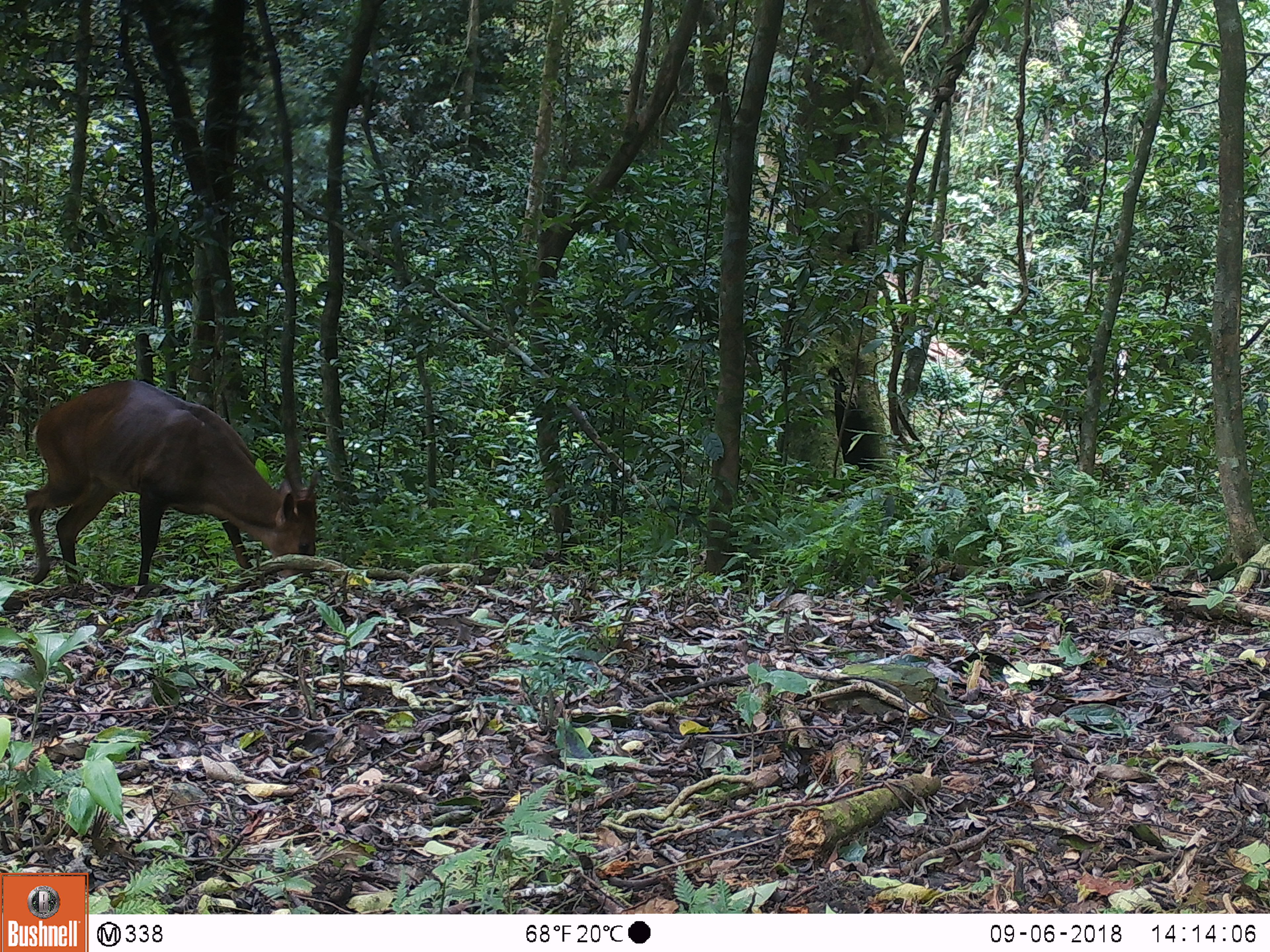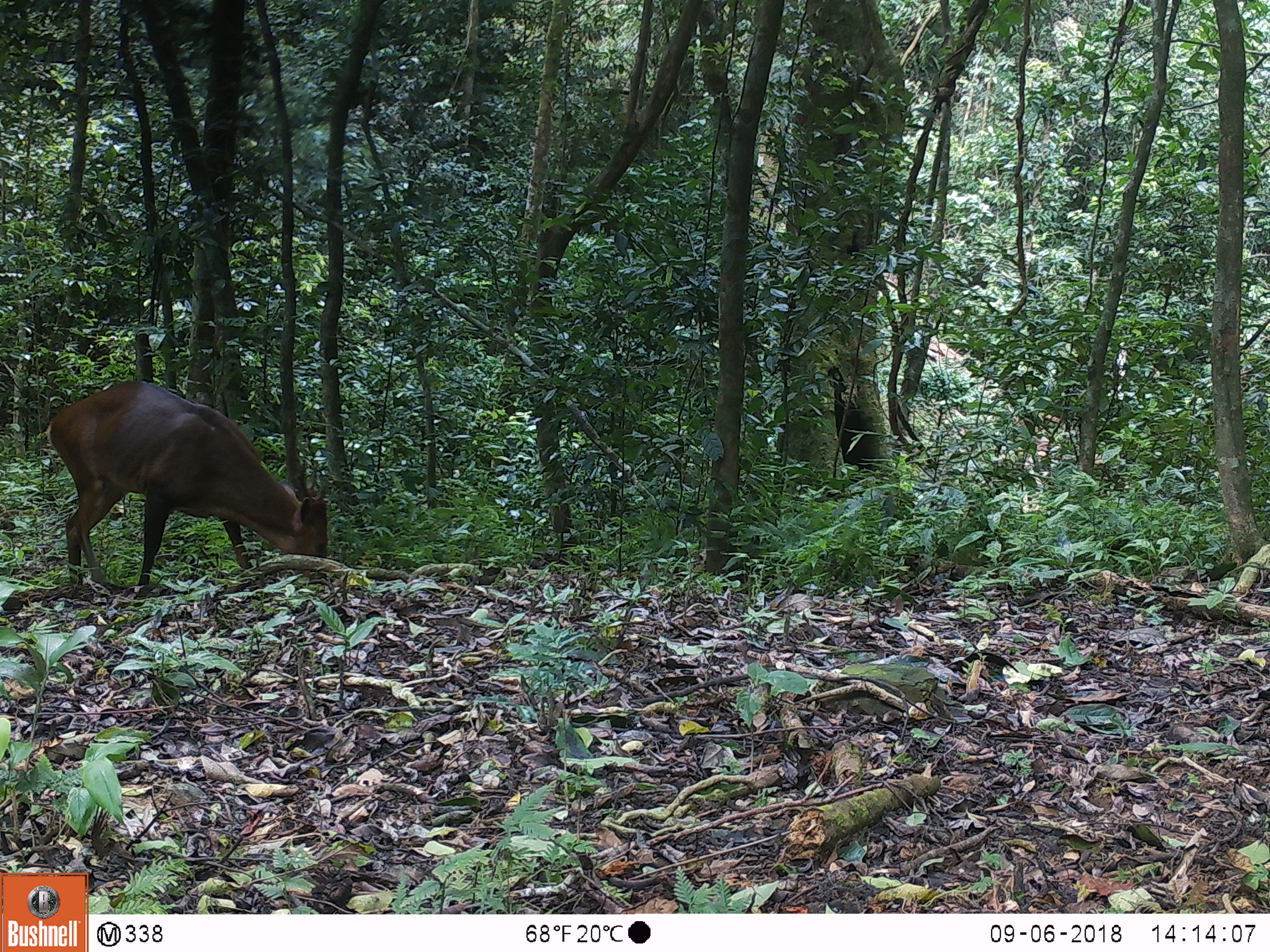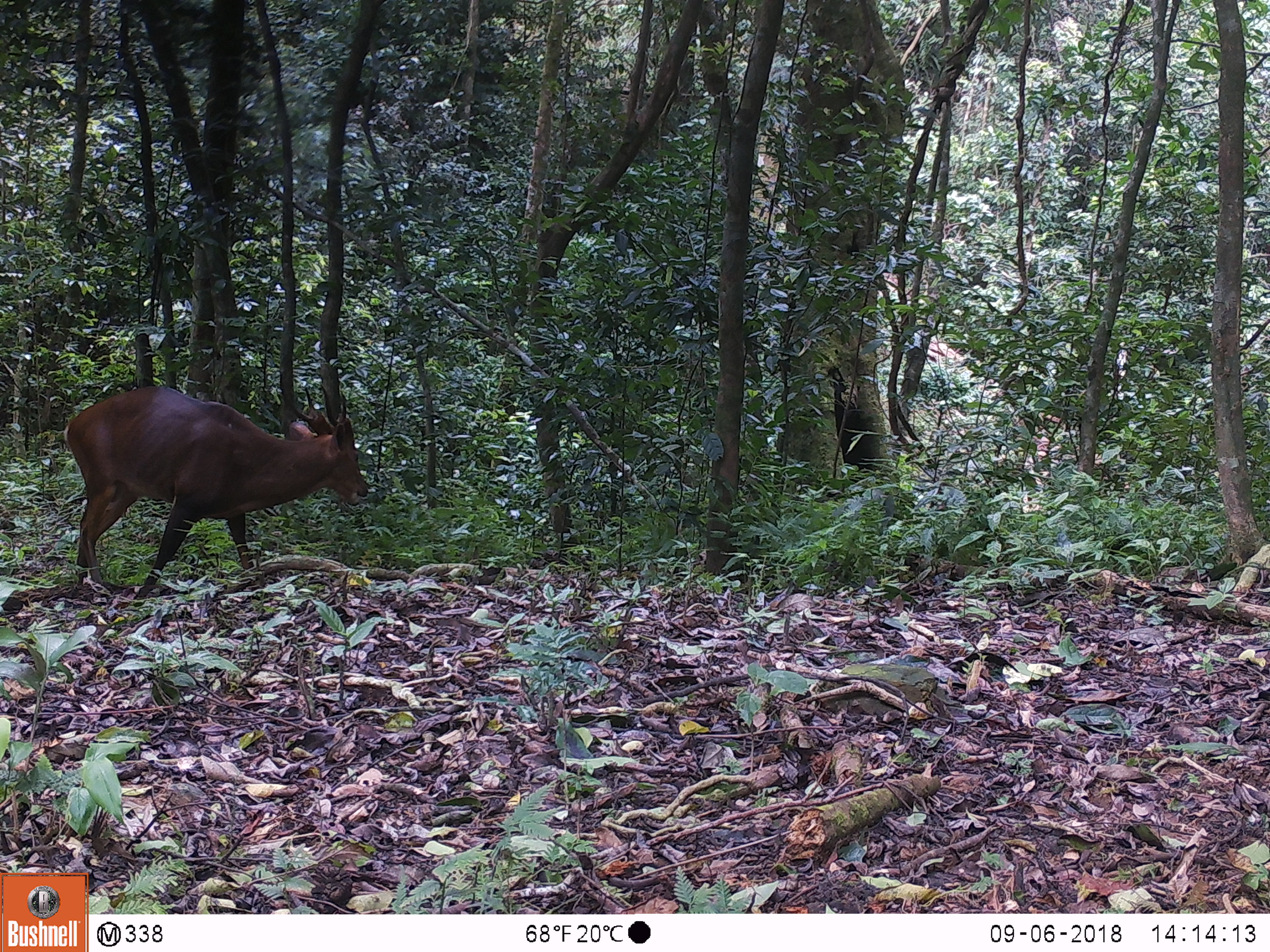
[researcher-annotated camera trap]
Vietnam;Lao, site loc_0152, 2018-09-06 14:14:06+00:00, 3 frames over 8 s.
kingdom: Animalia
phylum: Chordata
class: Mammalia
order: Artiodactyla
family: Cervidae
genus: Muntiacus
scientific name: Muntiacus vuquangensis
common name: large-antlered muntjac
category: large antlered muntjac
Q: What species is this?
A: Large antlered muntjac (large-antlered muntjac) (Muntiacus vuquangensis).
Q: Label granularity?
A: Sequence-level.